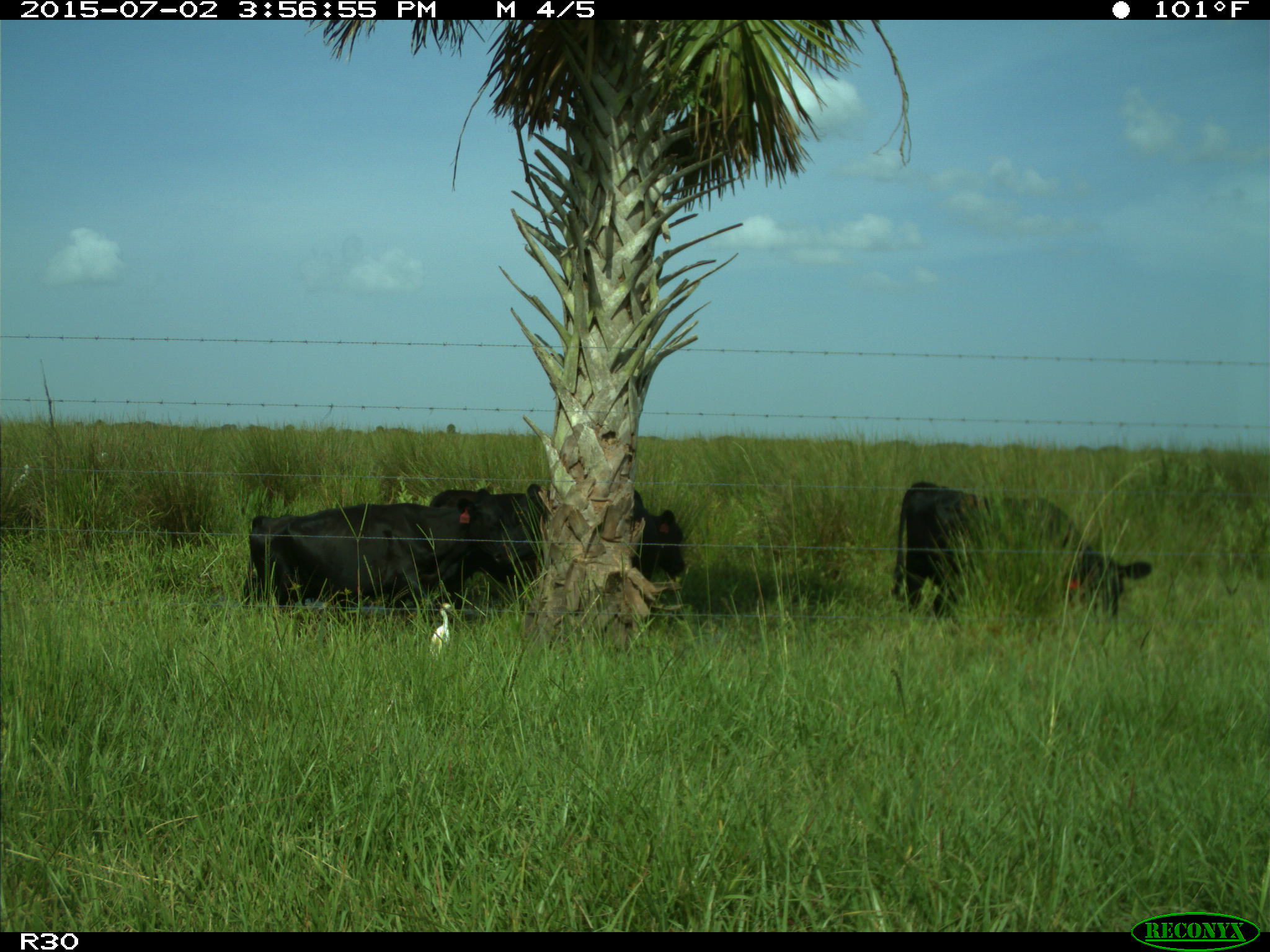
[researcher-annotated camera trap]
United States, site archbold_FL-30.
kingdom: Animalia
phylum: Chordata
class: Mammalia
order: Artiodactyla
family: Bovidae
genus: Bos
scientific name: Bos taurus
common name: domestic cow